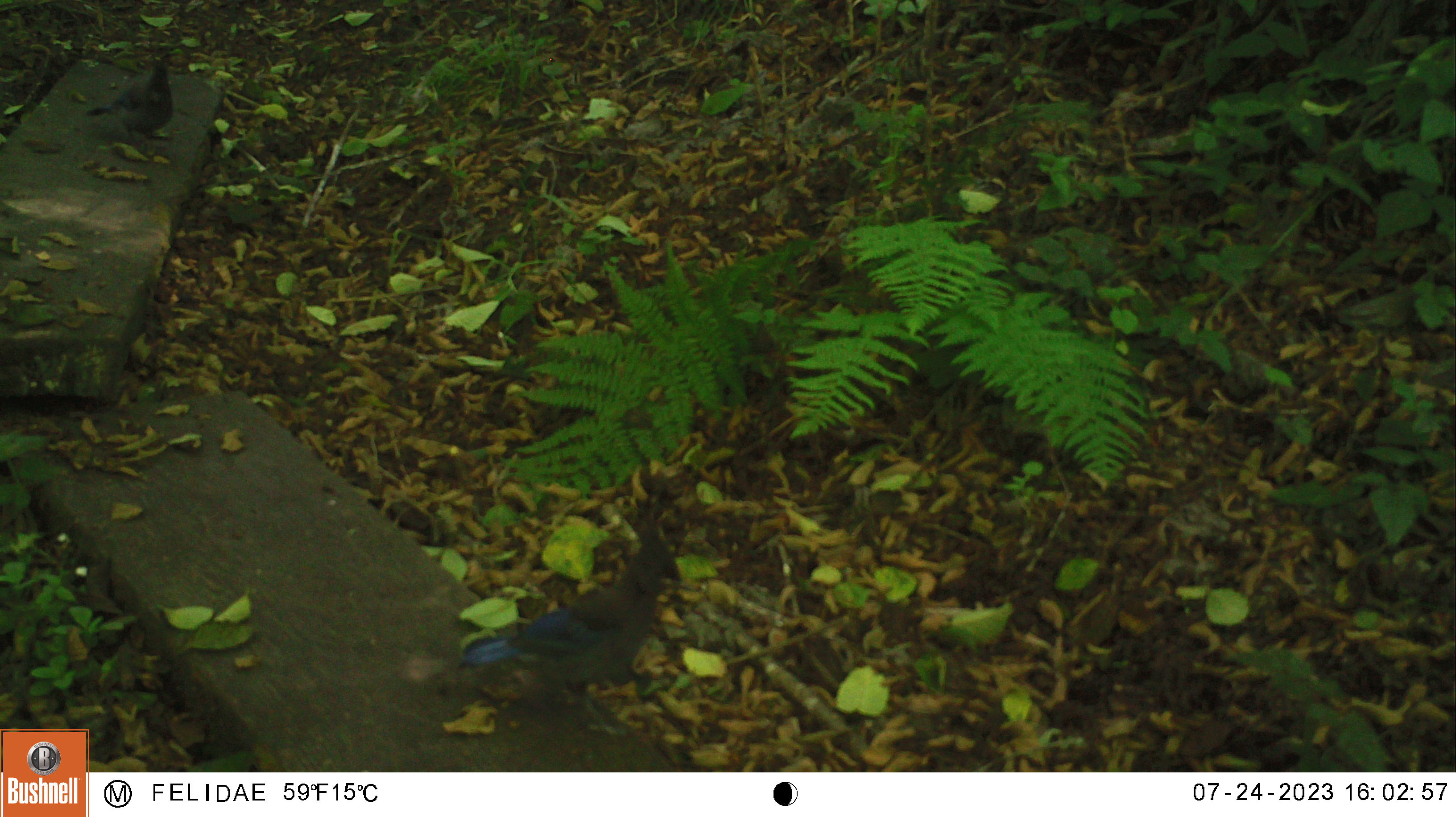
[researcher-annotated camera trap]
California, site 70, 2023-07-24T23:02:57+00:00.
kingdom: Animalia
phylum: Chordata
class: Aves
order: Passeriformes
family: Corvidae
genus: Aphelocoma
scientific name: Aphelocoma californica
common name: california scrub jay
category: western scrub-jay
Western scrub-jay (california scrub jay) (Aphelocoma californica).